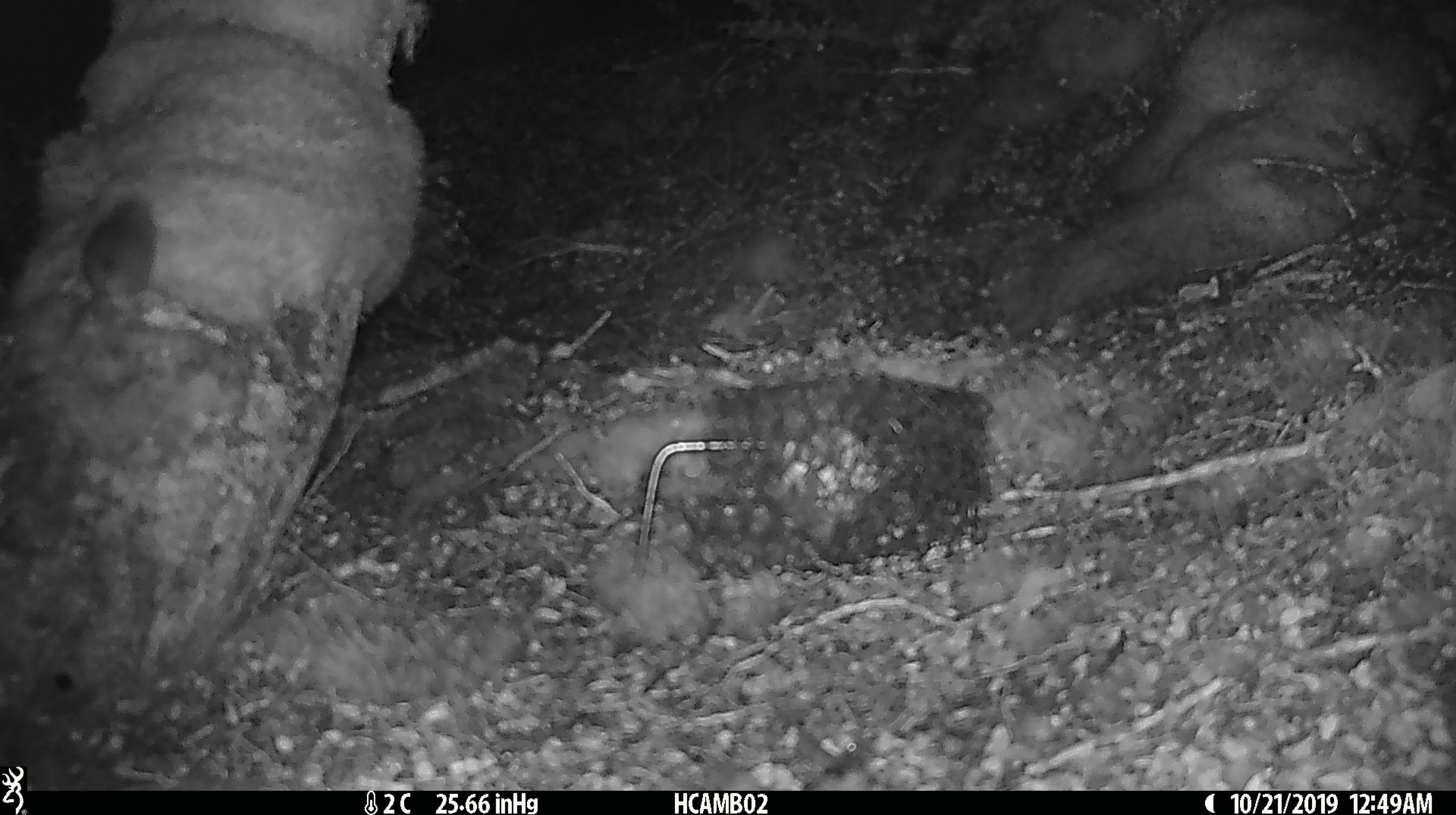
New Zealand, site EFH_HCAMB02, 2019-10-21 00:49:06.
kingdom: Animalia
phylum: Chordata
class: Mammalia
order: Rodentia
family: Muridae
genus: Mus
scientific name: Mus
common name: mouse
Mouse (Mus).